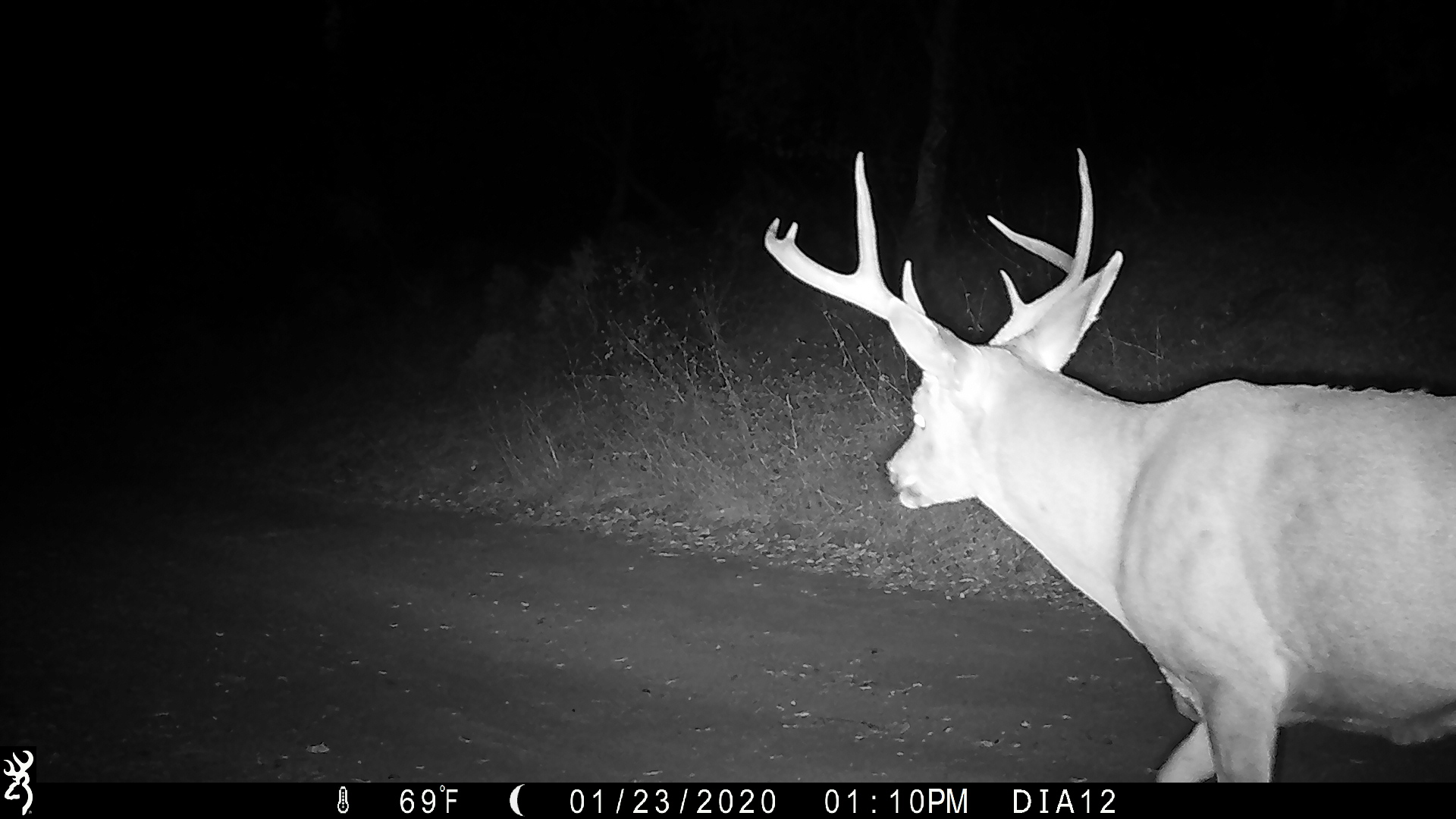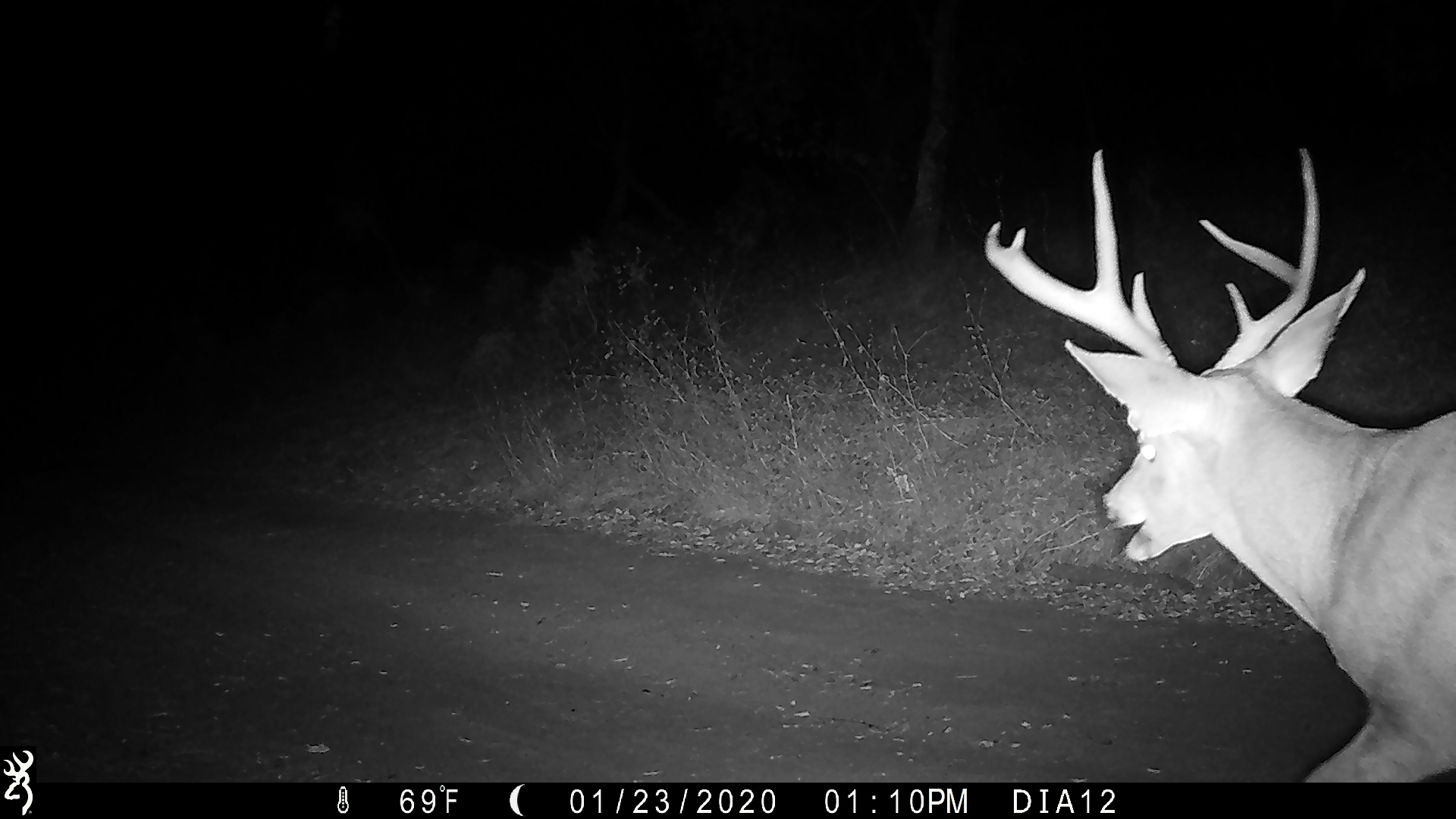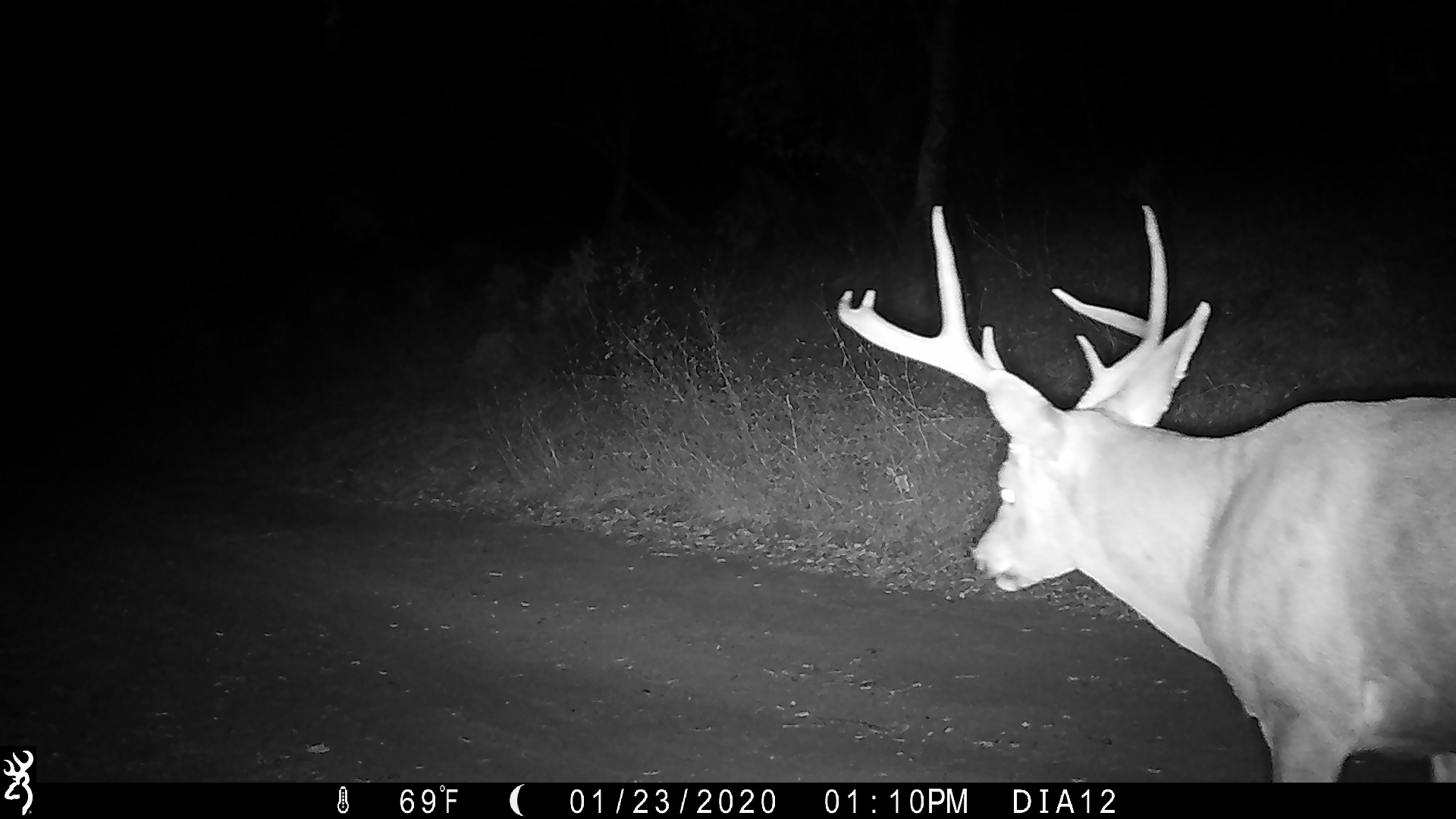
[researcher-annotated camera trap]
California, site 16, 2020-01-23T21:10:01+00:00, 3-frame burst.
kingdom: Animalia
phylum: Chordata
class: Mammalia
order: Artiodactyla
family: Cervidae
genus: Odocoileus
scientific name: Odocoileus hemionus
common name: mule deer